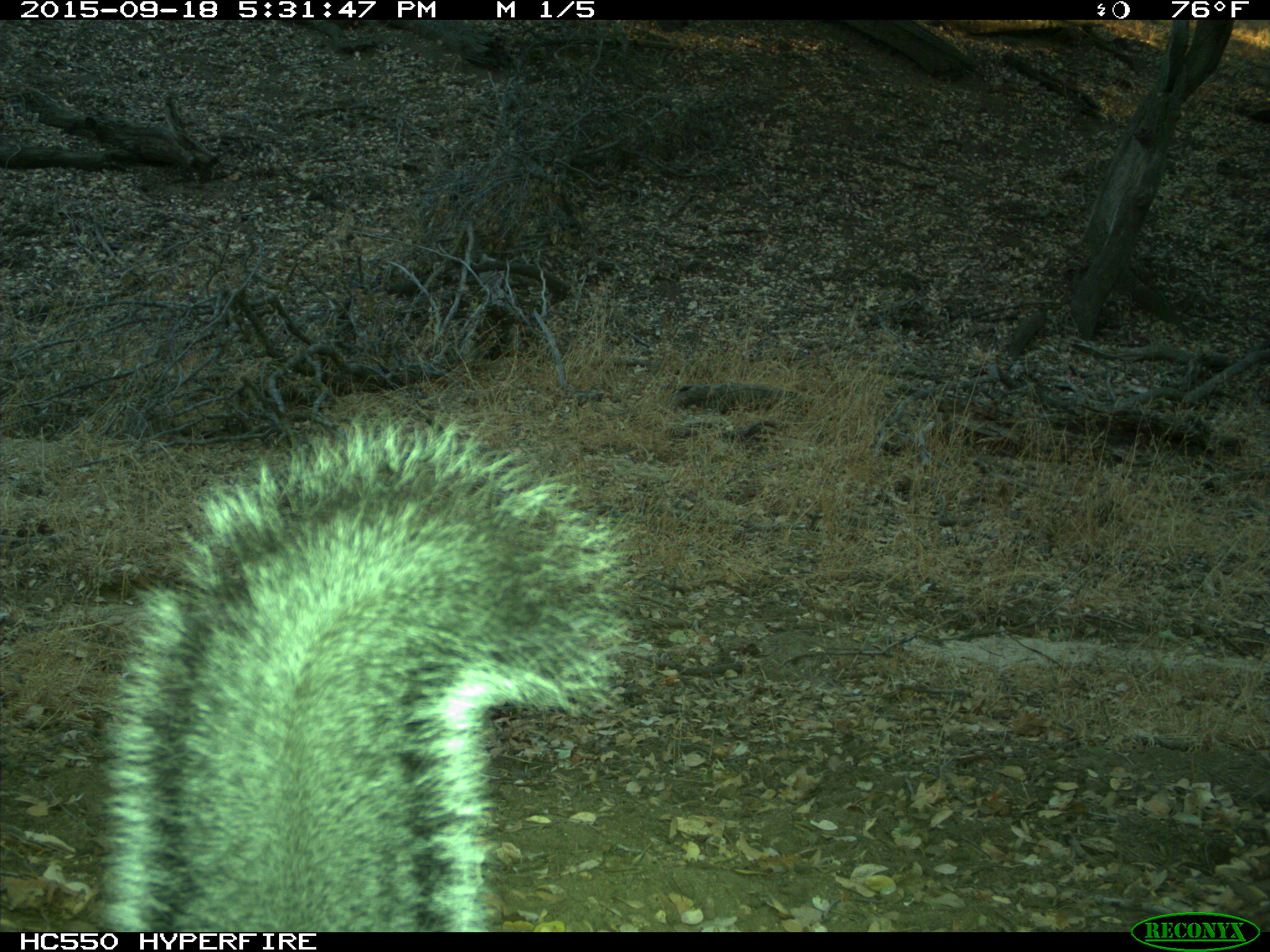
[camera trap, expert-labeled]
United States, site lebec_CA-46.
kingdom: Animalia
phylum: Chordata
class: Mammalia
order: Rodentia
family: Sciuridae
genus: Sciurus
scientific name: Sciurus carolinensis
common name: eastern gray squirrel